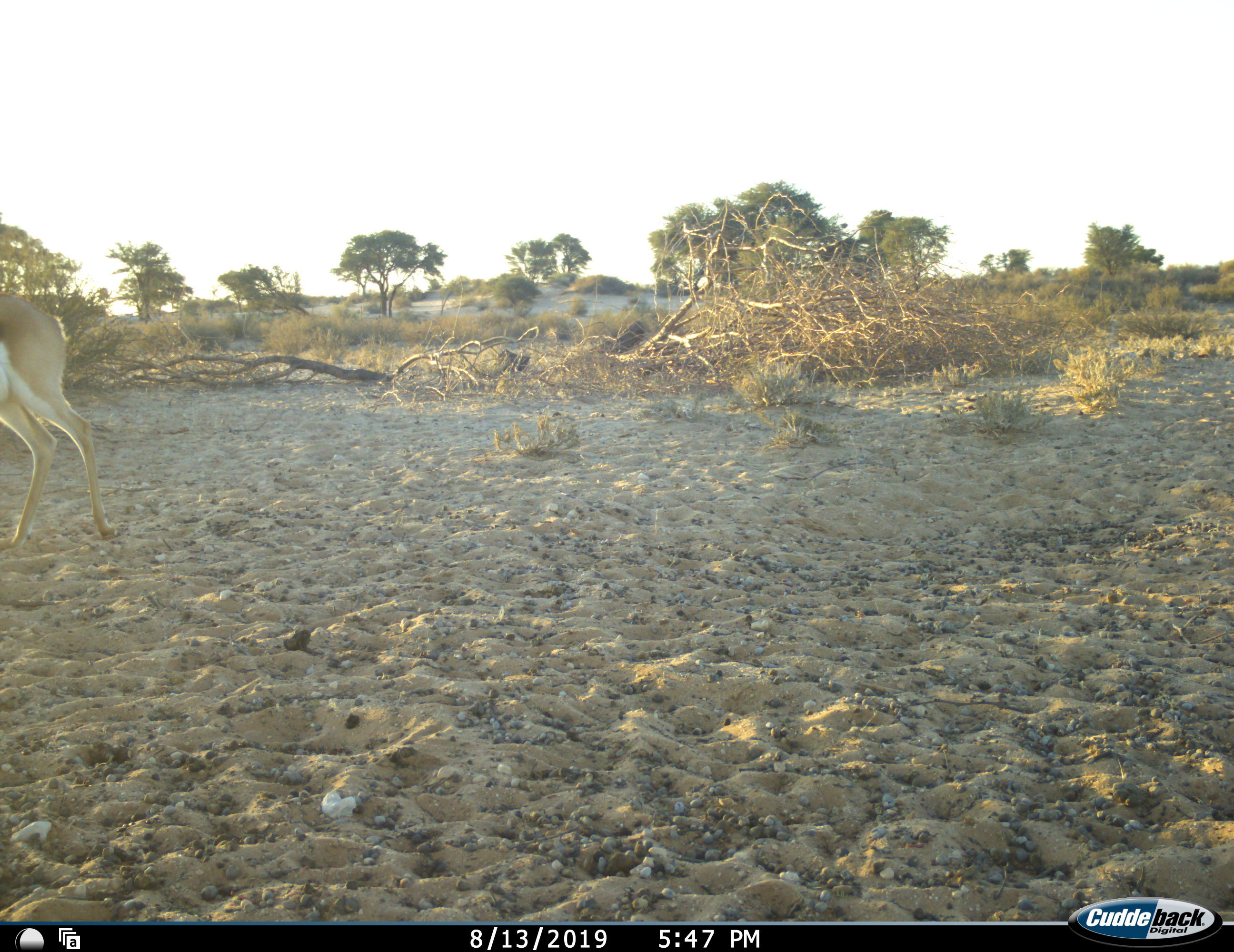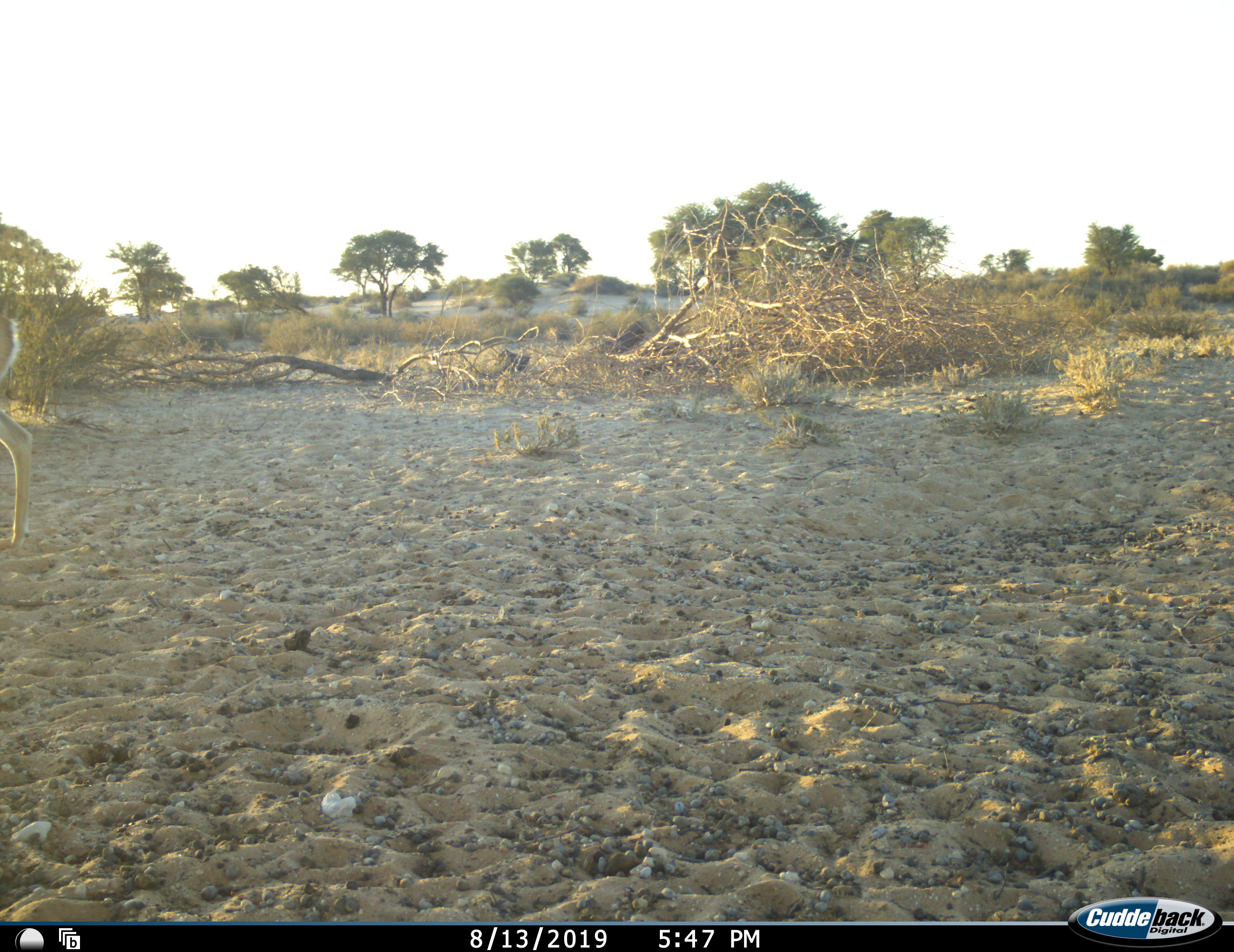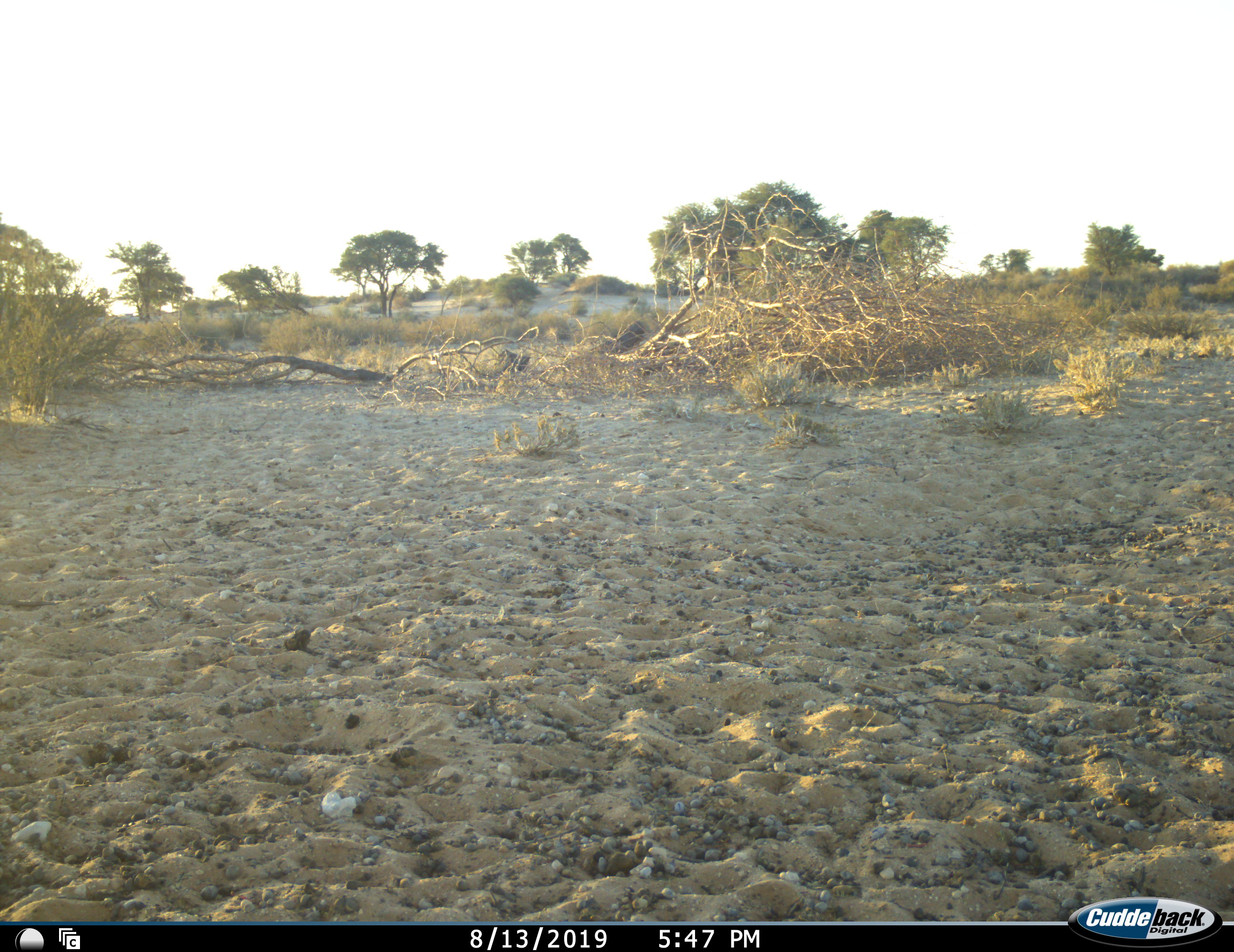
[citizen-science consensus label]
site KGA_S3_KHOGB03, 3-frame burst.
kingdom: Animalia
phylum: Chordata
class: Mammalia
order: Artiodactyla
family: Bovidae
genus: Antidorcas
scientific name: Antidorcas marsupialis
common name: springbok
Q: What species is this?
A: Springbok (Antidorcas marsupialis).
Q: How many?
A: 1.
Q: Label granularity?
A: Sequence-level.